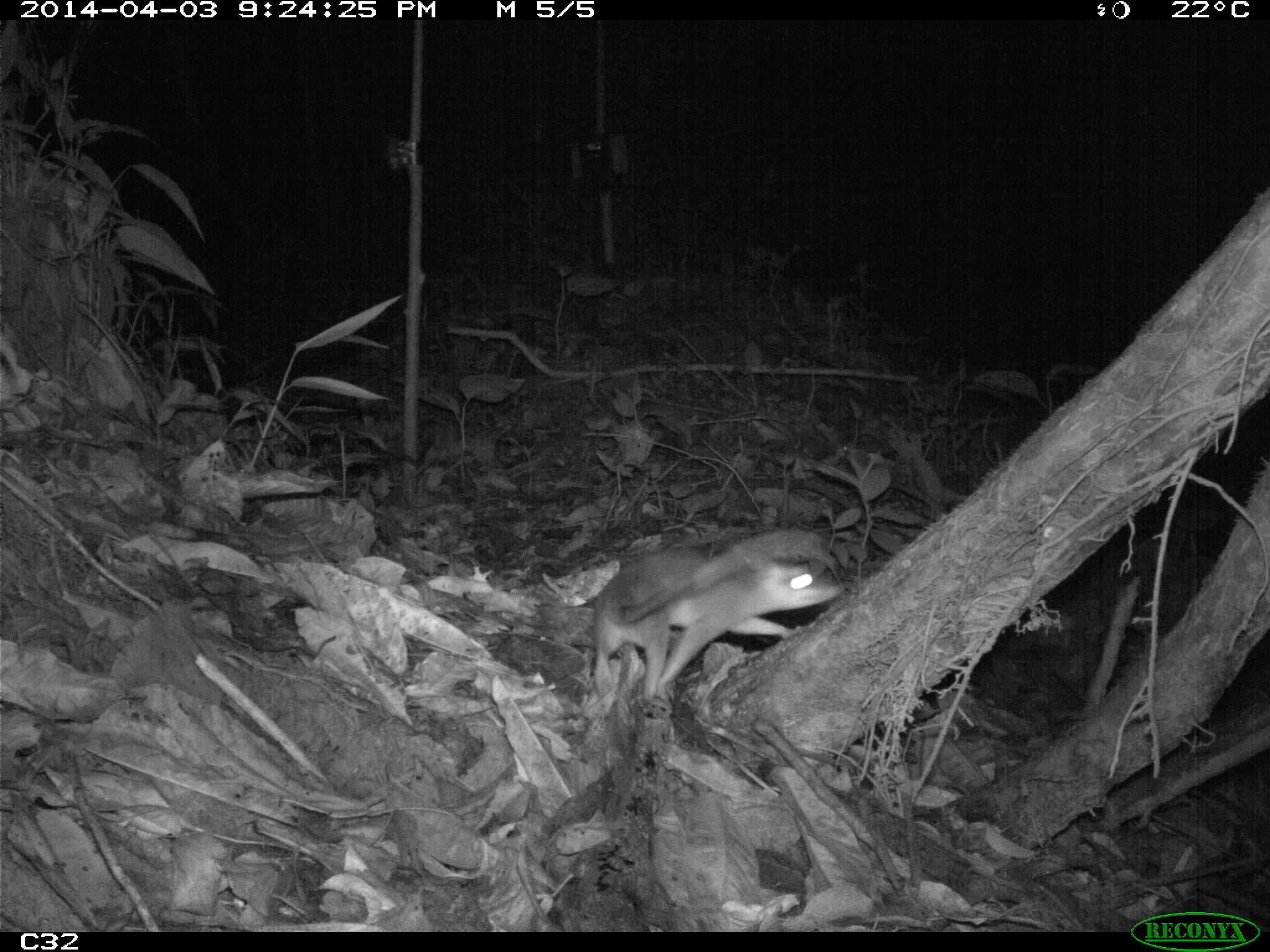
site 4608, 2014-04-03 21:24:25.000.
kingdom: Animalia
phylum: Chordata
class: Mammalia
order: Didelphimorphia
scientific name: Didelphimorphia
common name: opossum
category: unknown opossum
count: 1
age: adult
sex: female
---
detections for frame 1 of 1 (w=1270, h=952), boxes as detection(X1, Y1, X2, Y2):
unknown opossum: detection(589, 531, 845, 702)